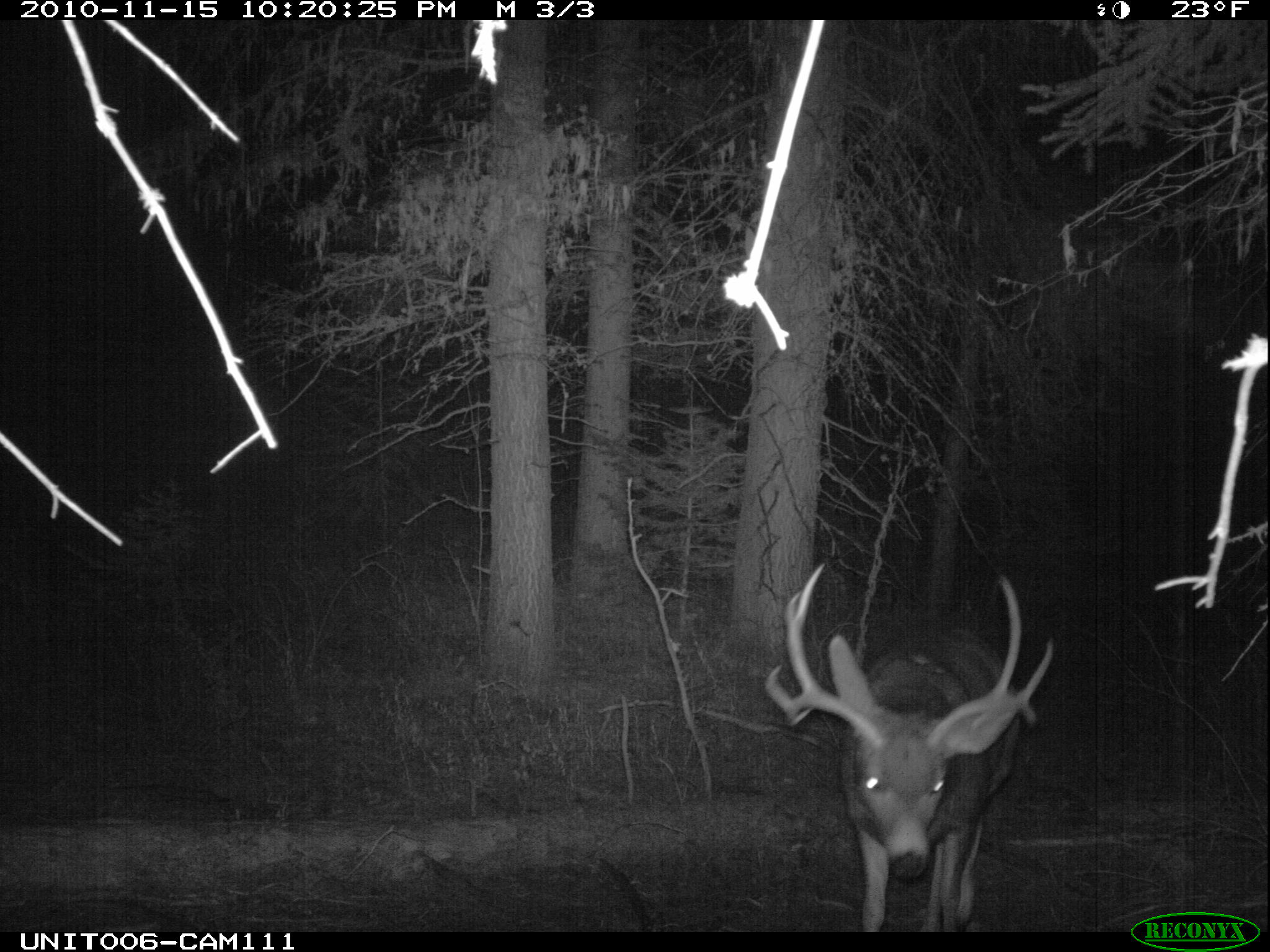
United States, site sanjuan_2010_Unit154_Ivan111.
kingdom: Animalia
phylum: Chordata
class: Mammalia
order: Artiodactyla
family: Cervidae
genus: Odocoileus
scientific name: Odocoileus hemionus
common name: mule deer